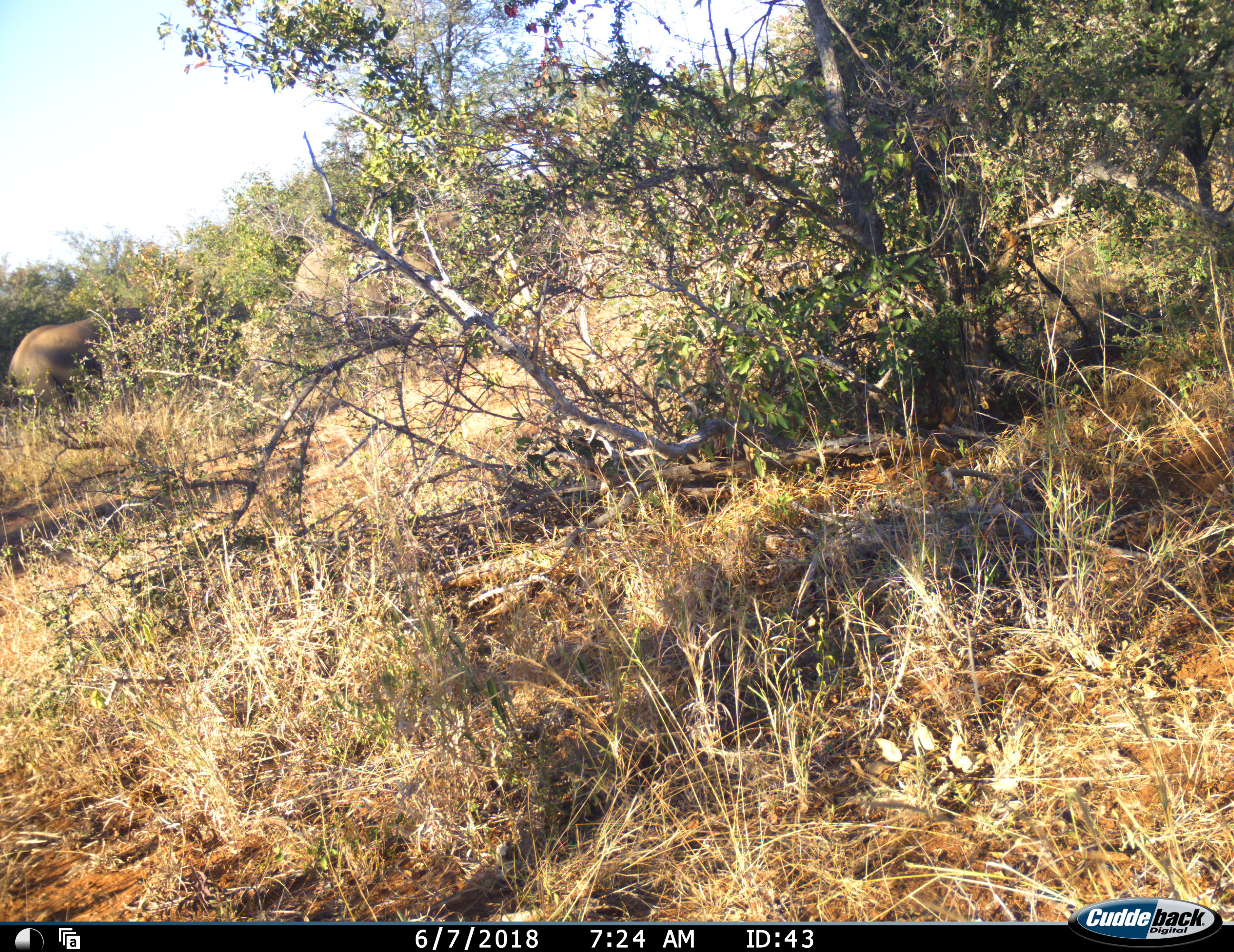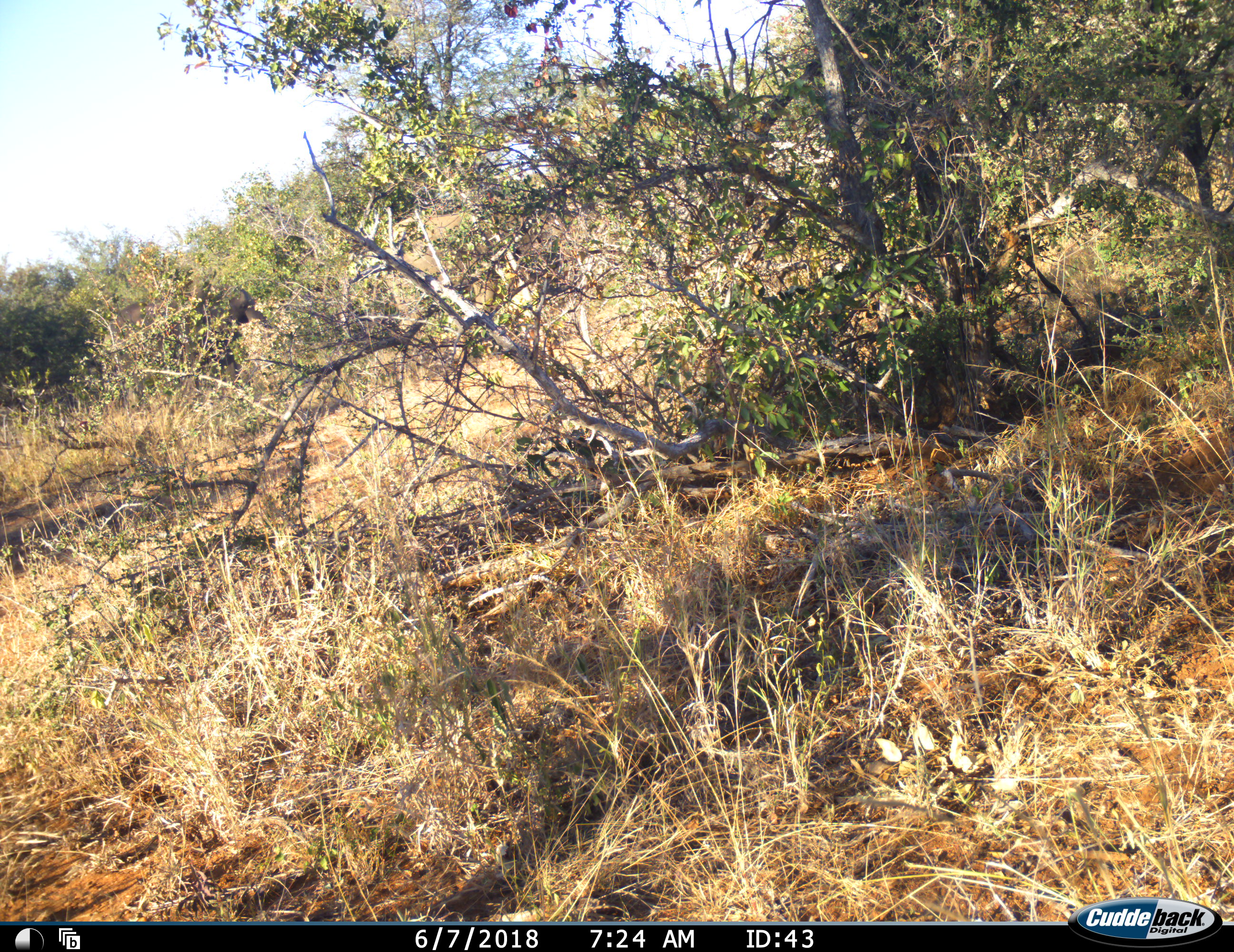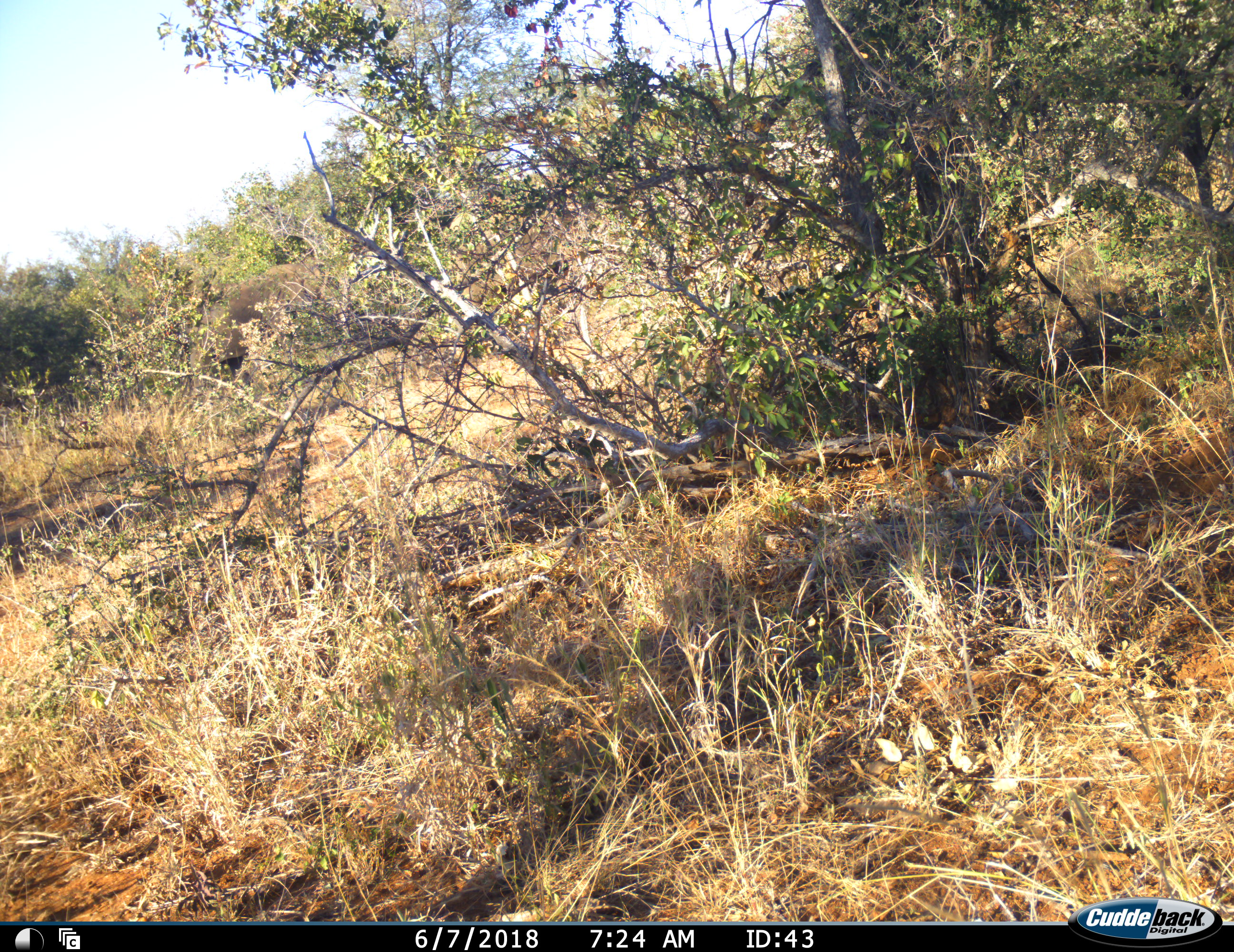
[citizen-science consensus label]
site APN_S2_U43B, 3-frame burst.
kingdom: Animalia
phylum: Chordata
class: Mammalia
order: Proboscidea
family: Elephantidae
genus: Loxodonta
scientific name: Loxodonta africana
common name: african bush elephant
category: elephant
Elephant (african bush elephant) (Loxodonta africana), count 2. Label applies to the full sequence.